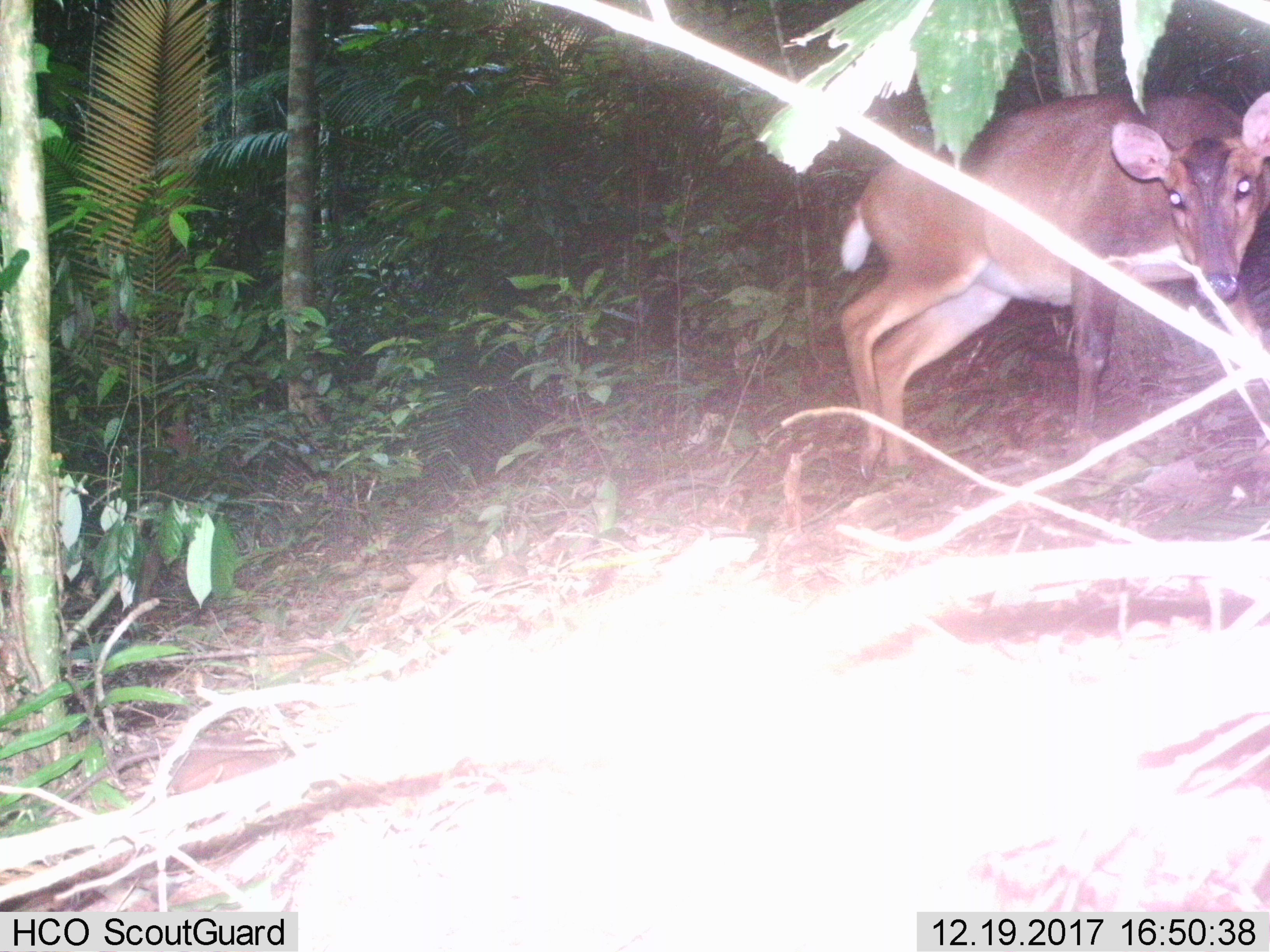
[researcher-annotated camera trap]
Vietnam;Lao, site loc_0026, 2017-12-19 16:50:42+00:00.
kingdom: Animalia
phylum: Chordata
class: Mammalia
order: Artiodactyla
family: Cervidae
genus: Muntiacus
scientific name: Muntiacus vuquangensis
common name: large-antlered muntjac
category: large antlered muntjac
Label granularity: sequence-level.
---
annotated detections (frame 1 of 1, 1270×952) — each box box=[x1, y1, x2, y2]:
large antlered muntjac: box=[839, 89, 1269, 482]